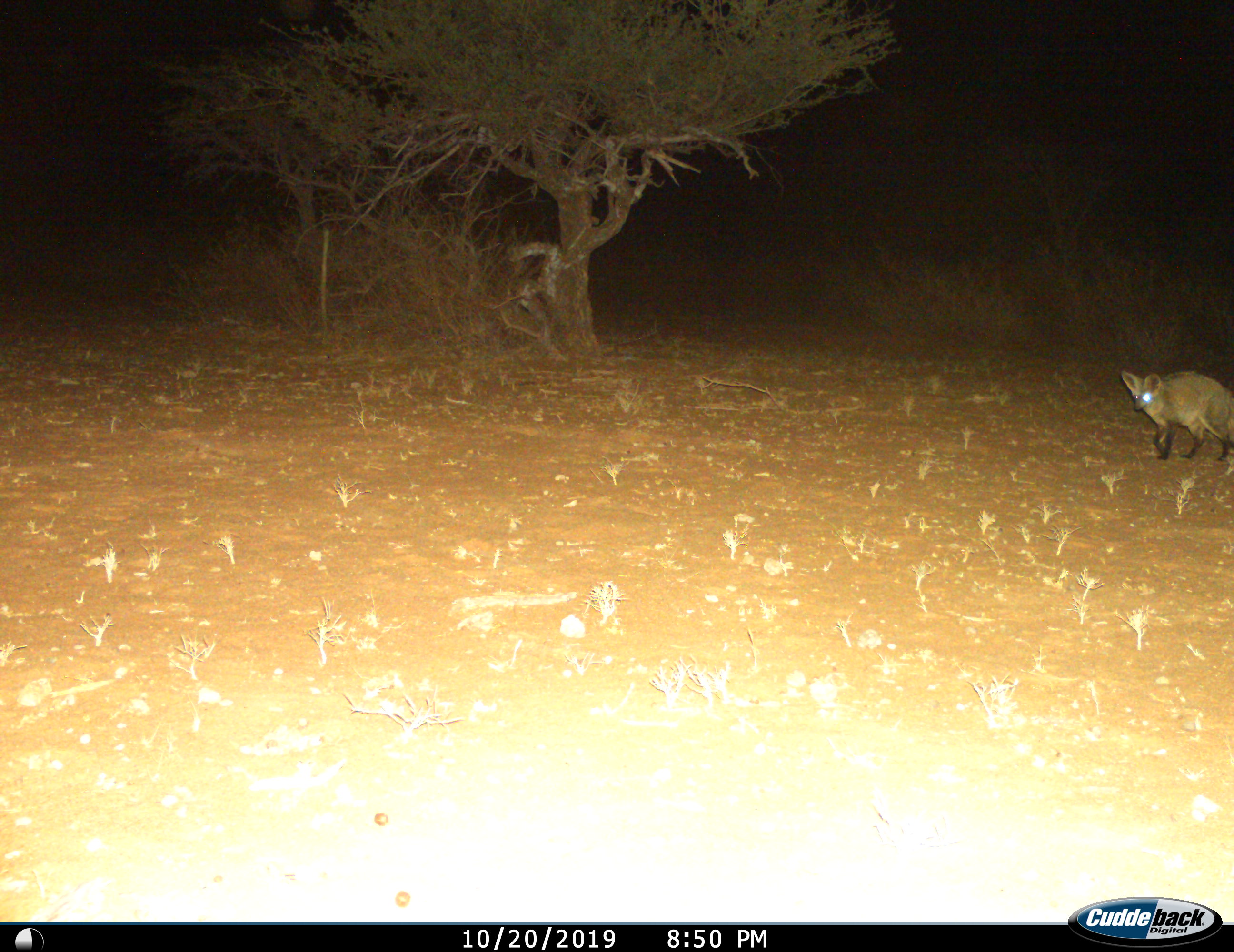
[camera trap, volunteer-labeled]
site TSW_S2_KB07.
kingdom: Animalia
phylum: Chordata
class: Mammalia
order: Carnivora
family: Canidae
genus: Otocyon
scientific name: Otocyon megalotis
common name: bat-eared fox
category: foxbateared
Foxbateared (bat-eared fox) (Otocyon megalotis), count 1. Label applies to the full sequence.